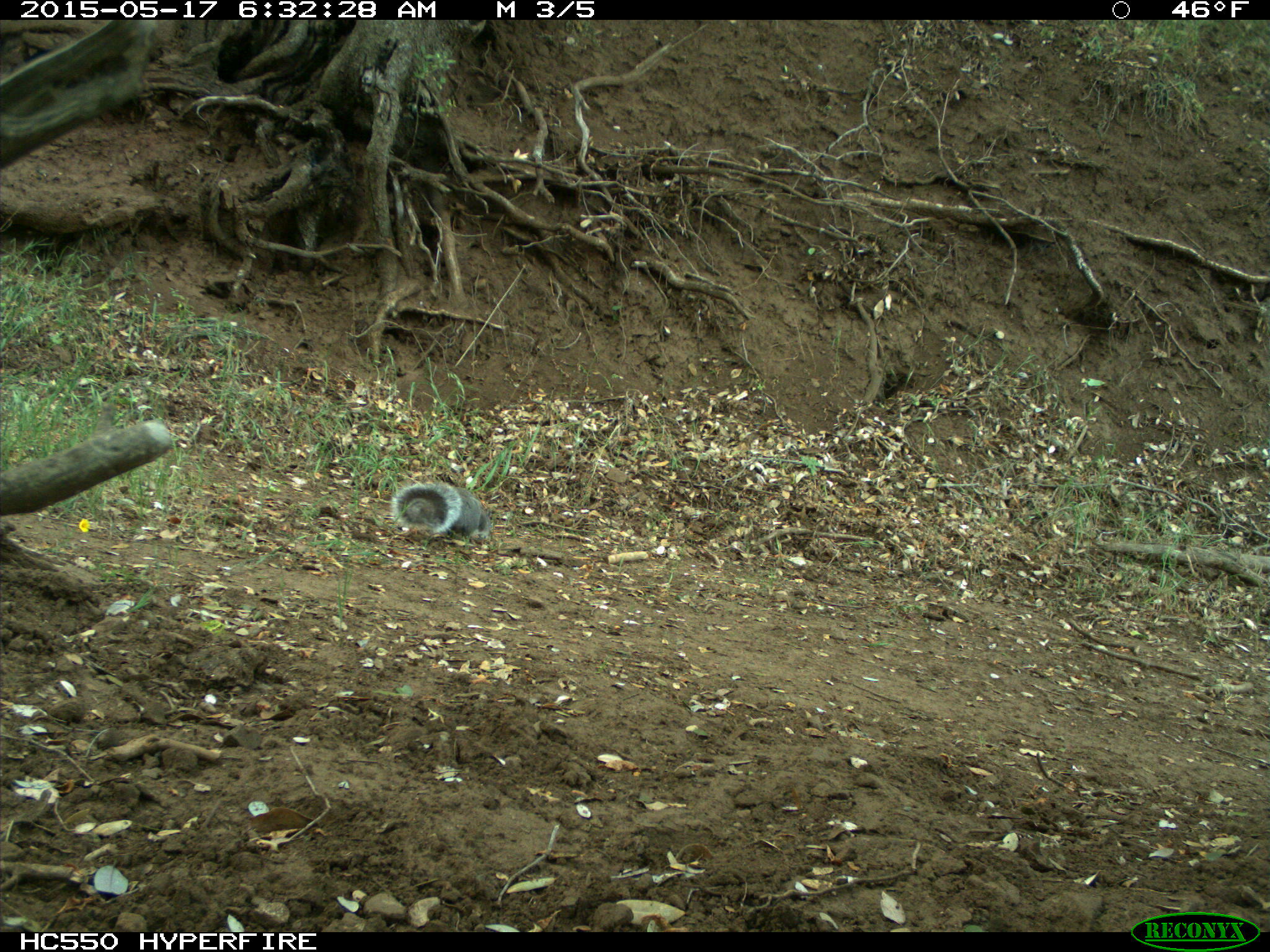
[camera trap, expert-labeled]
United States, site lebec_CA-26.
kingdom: Animalia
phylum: Chordata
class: Mammalia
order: Rodentia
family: Sciuridae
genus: Sciurus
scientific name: Sciurus carolinensis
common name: eastern gray squirrel